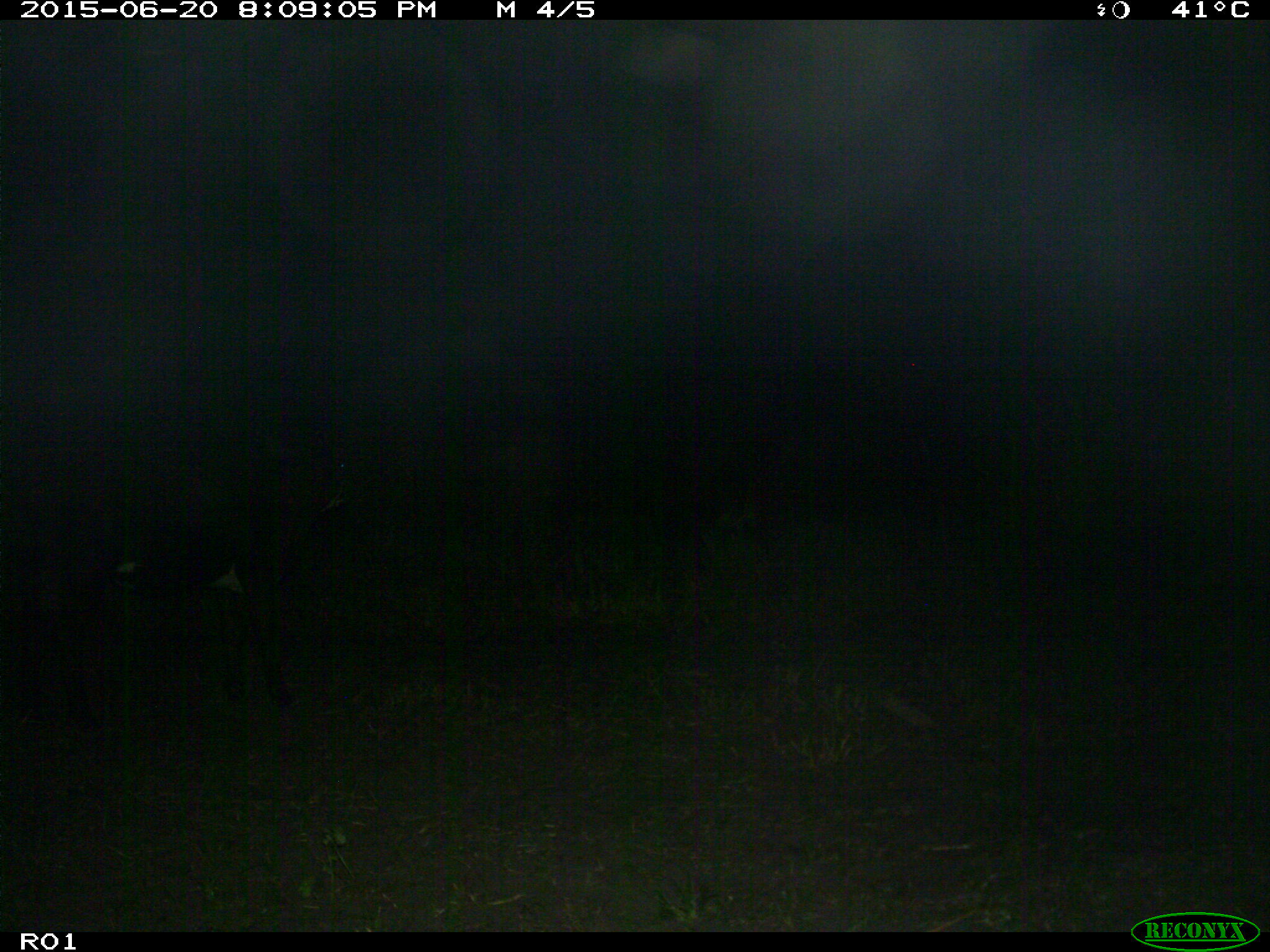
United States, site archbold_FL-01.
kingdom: Animalia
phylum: Chordata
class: Mammalia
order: Artiodactyla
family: Bovidae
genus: Bos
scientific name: Bos taurus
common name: domestic cow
Bos taurus (domestic cow).